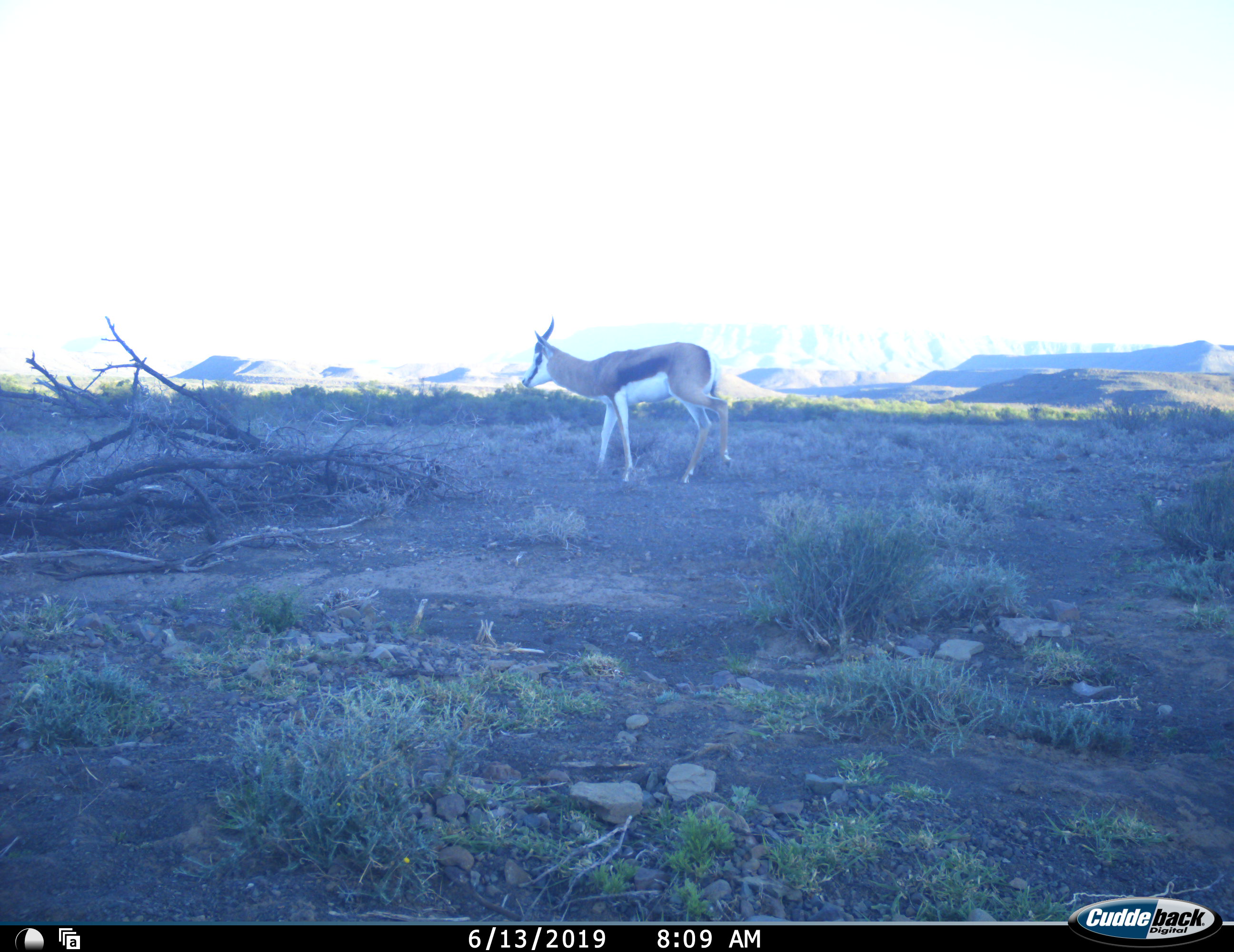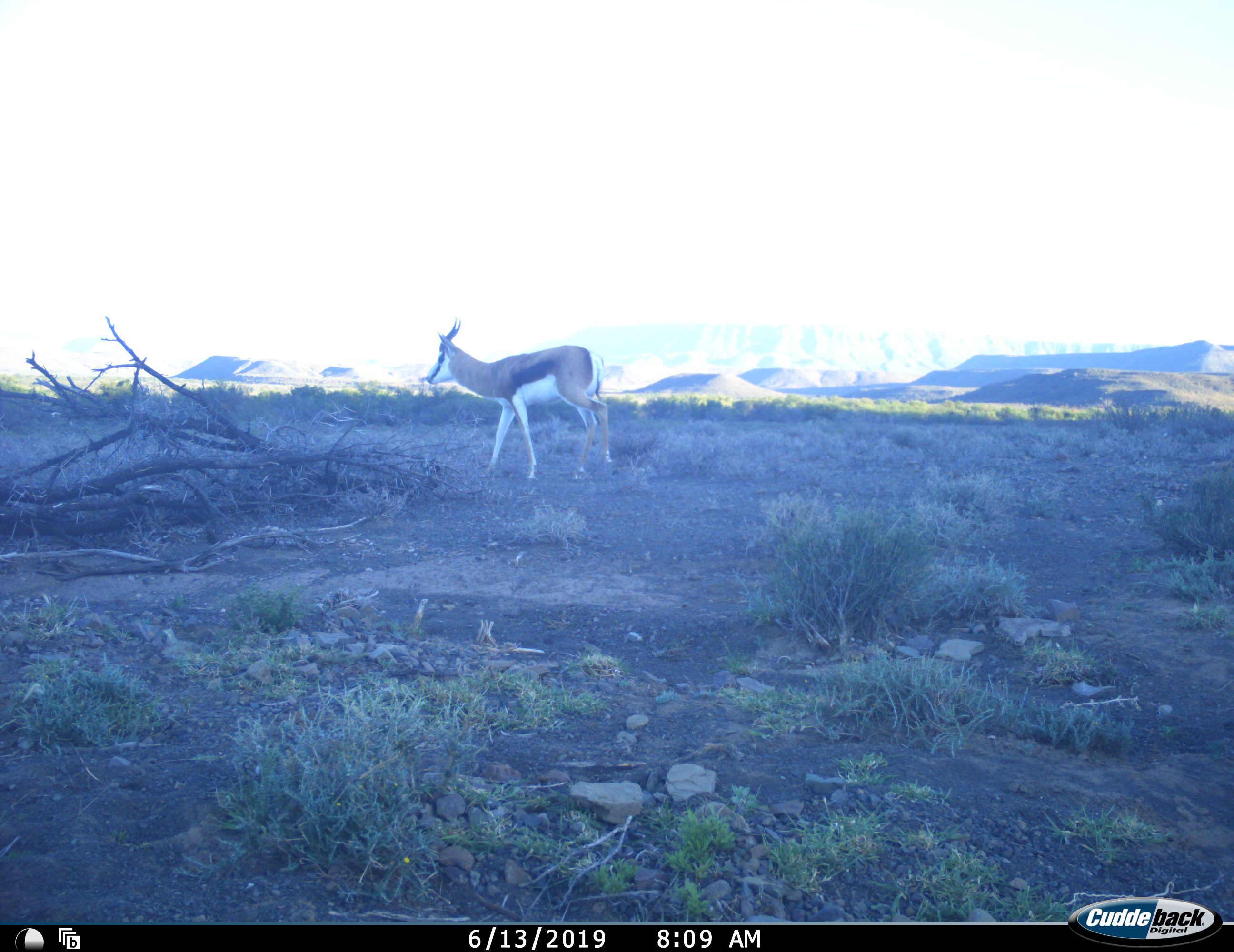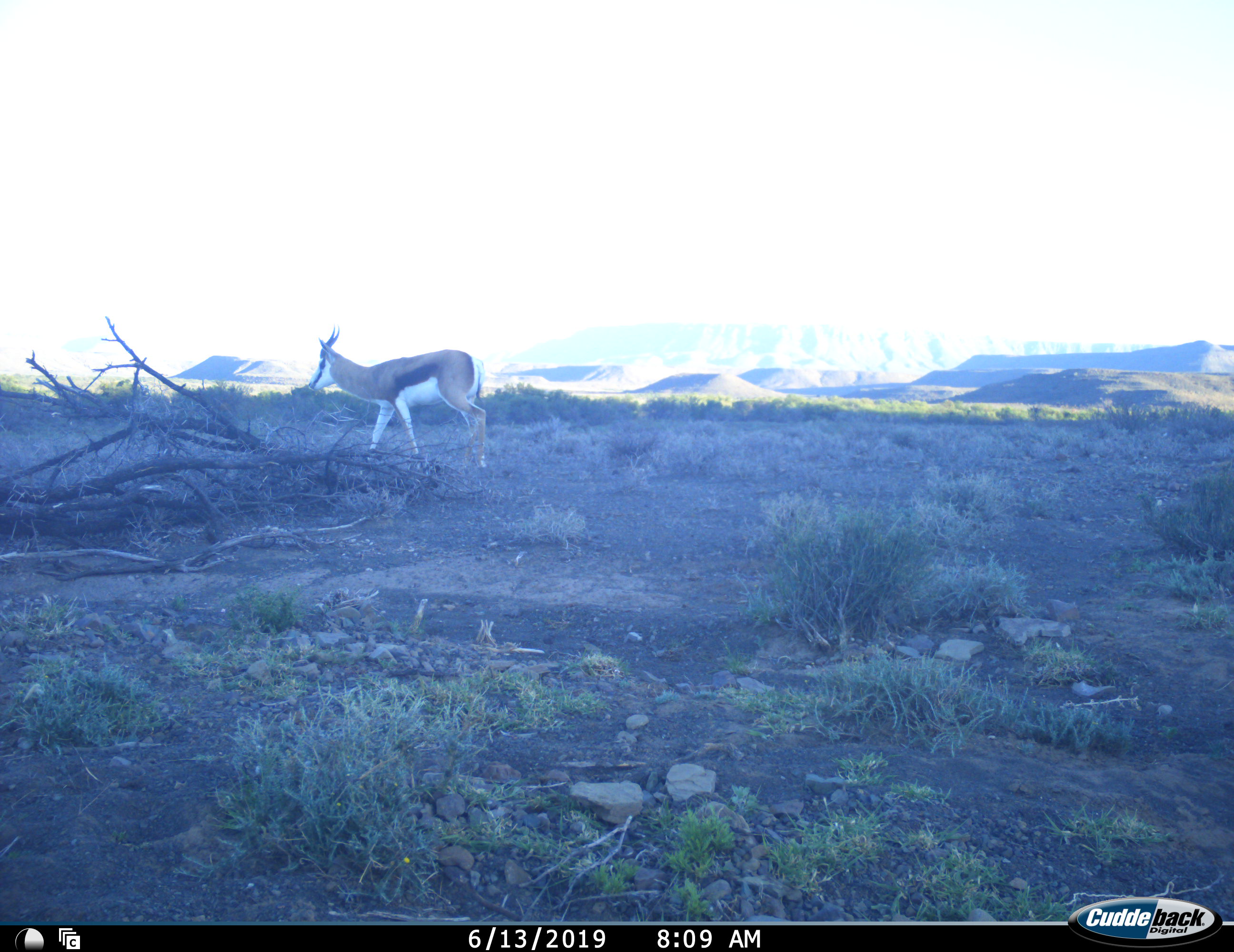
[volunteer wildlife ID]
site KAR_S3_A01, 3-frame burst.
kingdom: Animalia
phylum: Chordata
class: Mammalia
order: Artiodactyla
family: Bovidae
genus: Antidorcas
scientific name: Antidorcas marsupialis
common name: springbok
Springbok (Antidorcas marsupialis), count 1. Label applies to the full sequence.